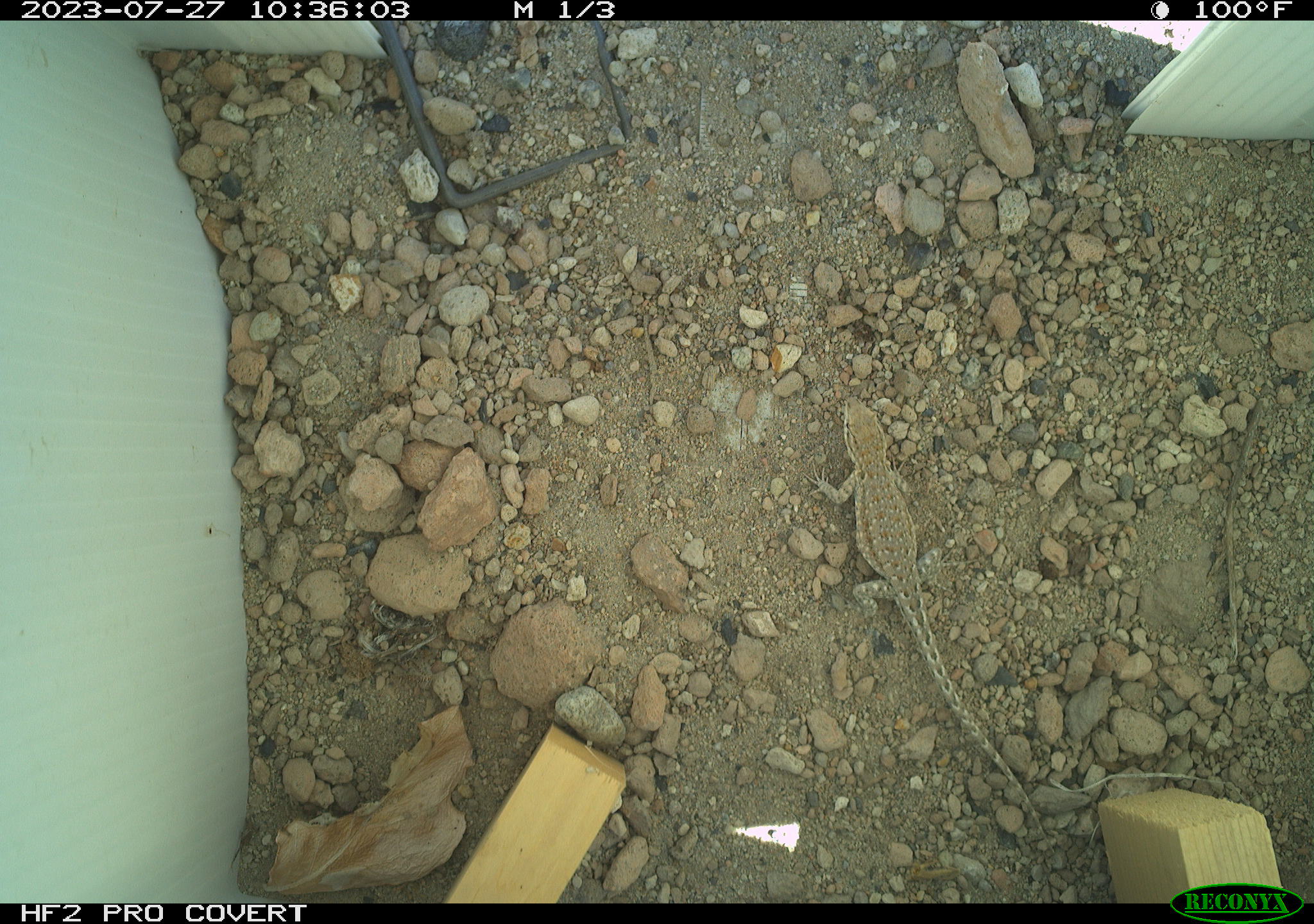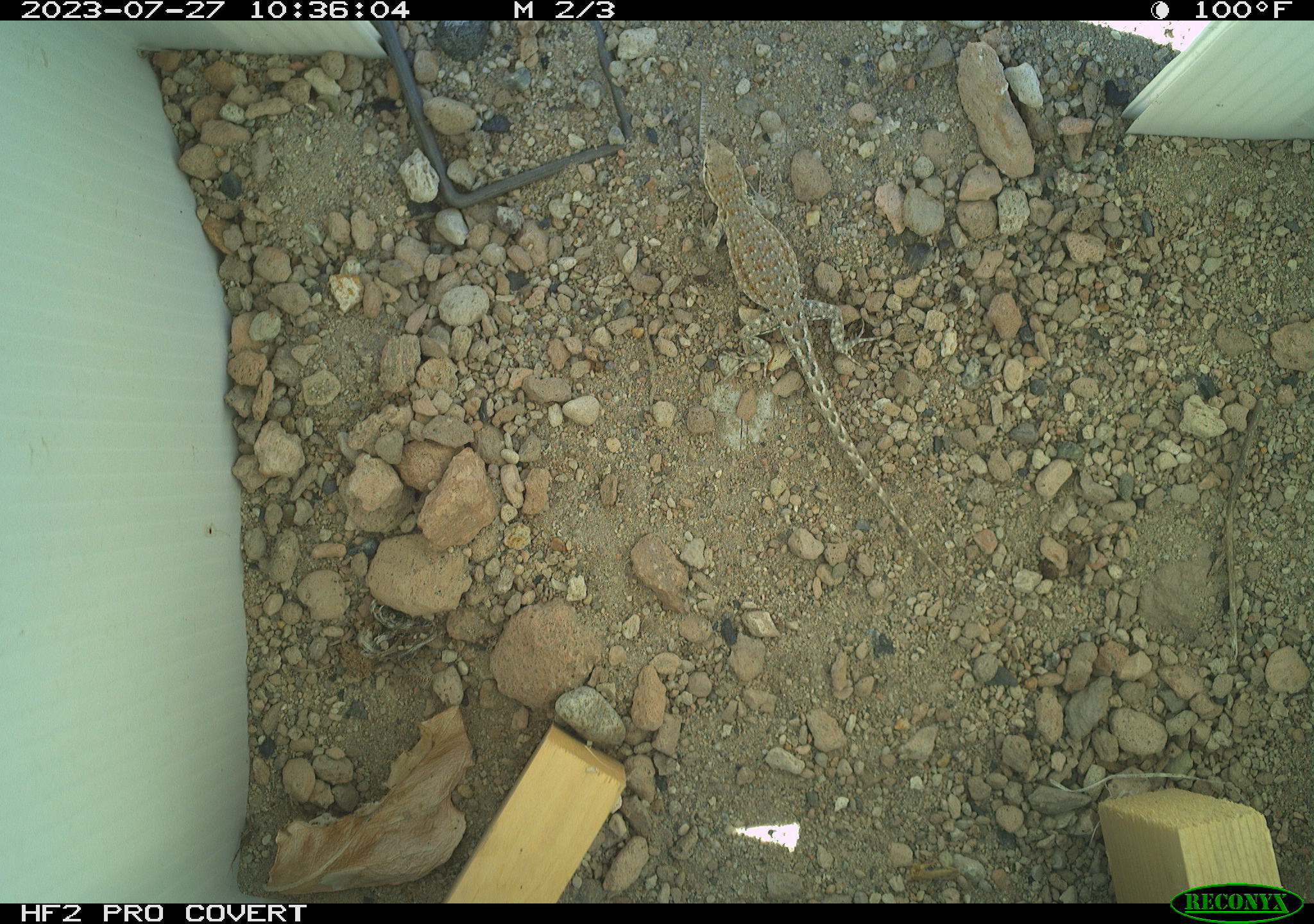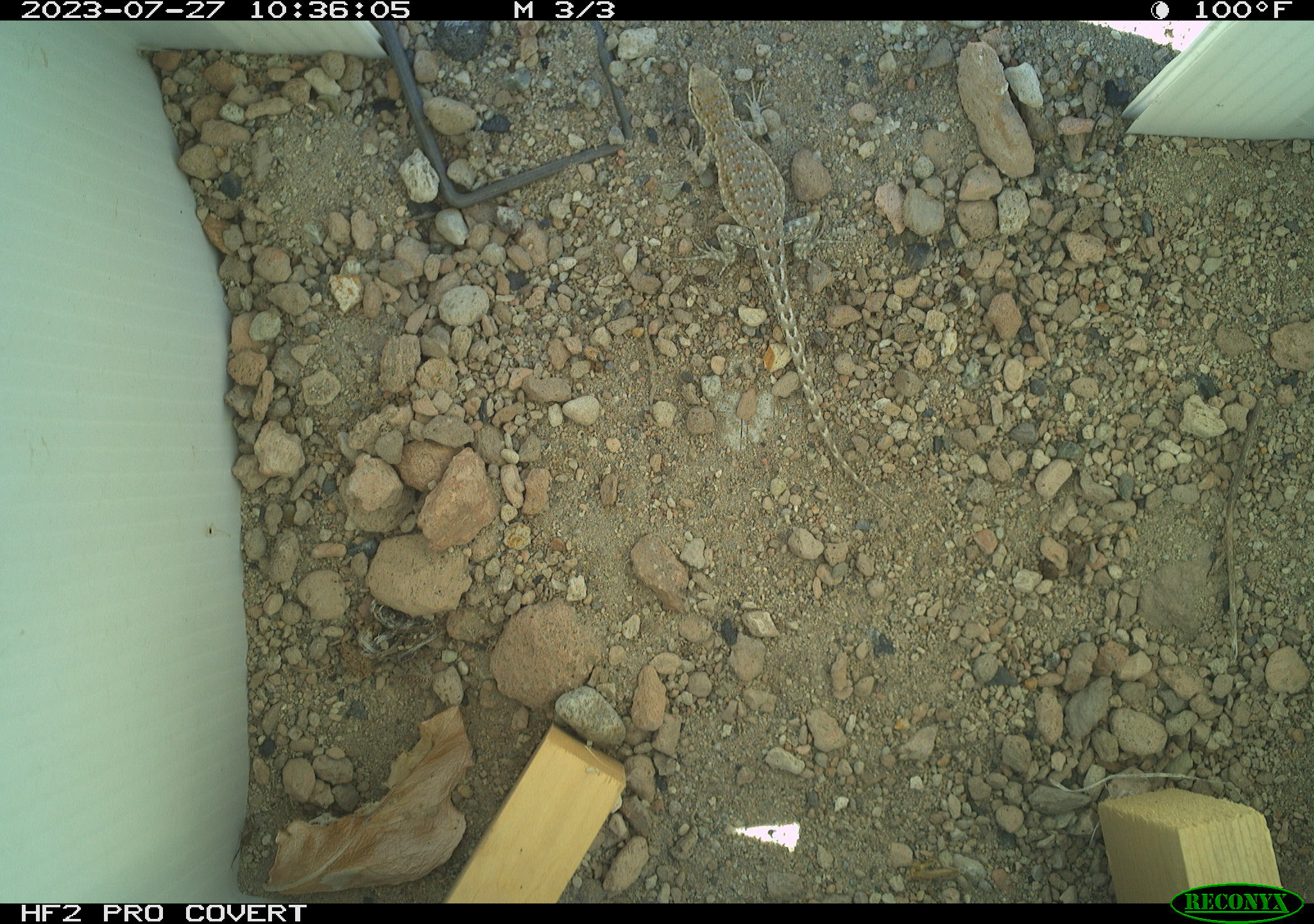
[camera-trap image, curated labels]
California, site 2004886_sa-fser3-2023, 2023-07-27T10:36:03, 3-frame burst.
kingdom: Animalia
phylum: Chordata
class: Reptilia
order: Squamata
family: Phrynosomatidae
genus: Uta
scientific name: Uta stansburiana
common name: common side-blotched lizard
Common side-blotched lizard (Uta stansburiana).